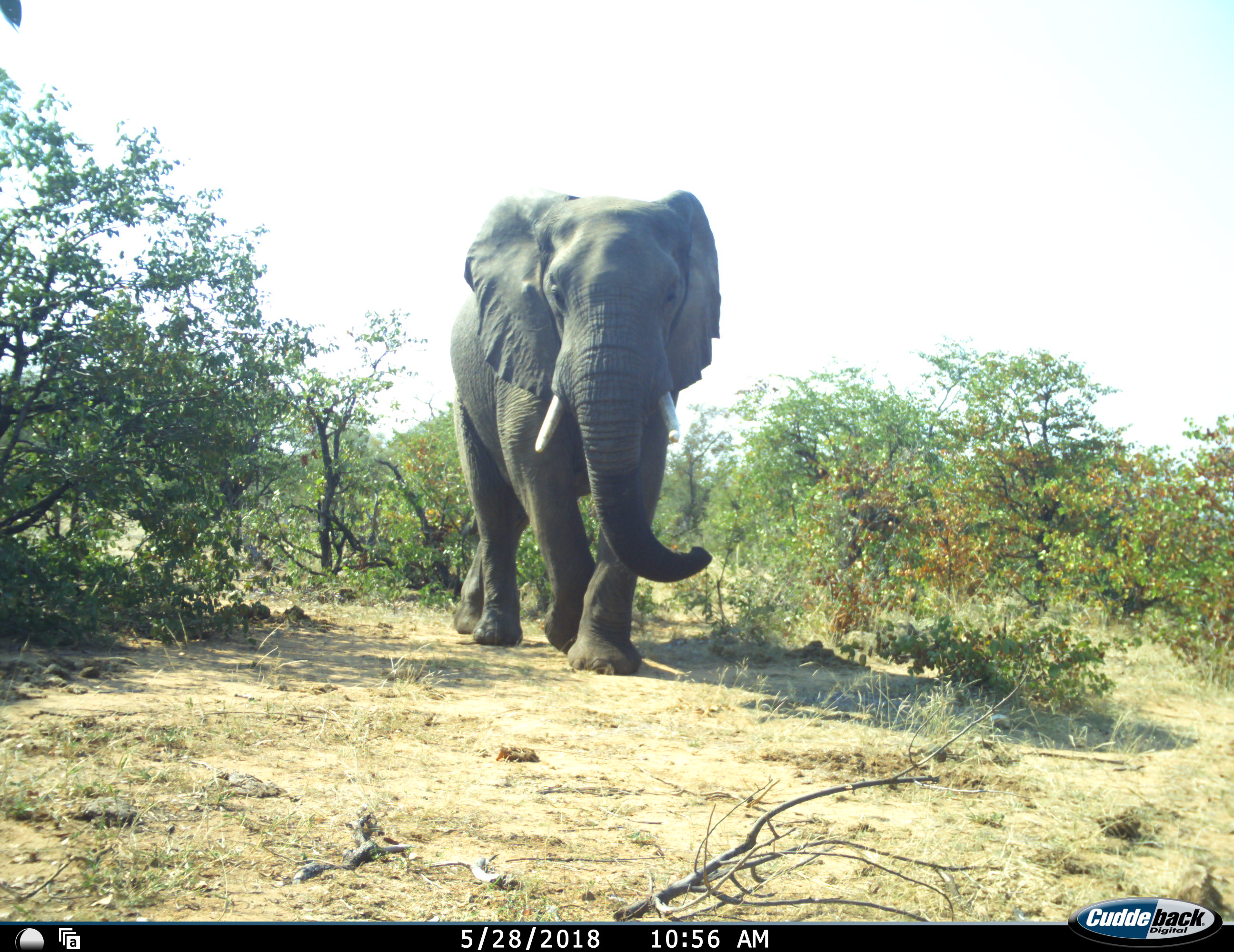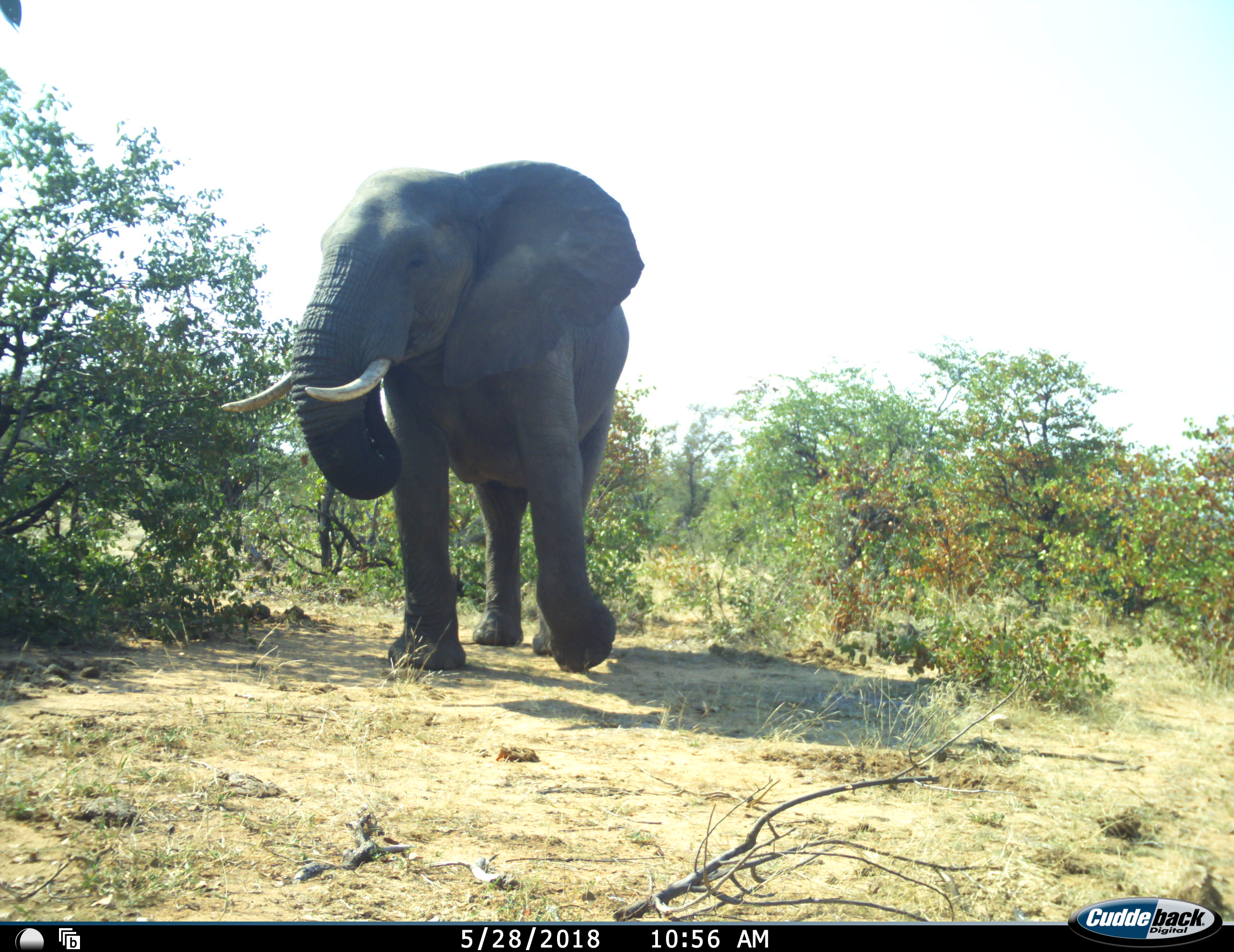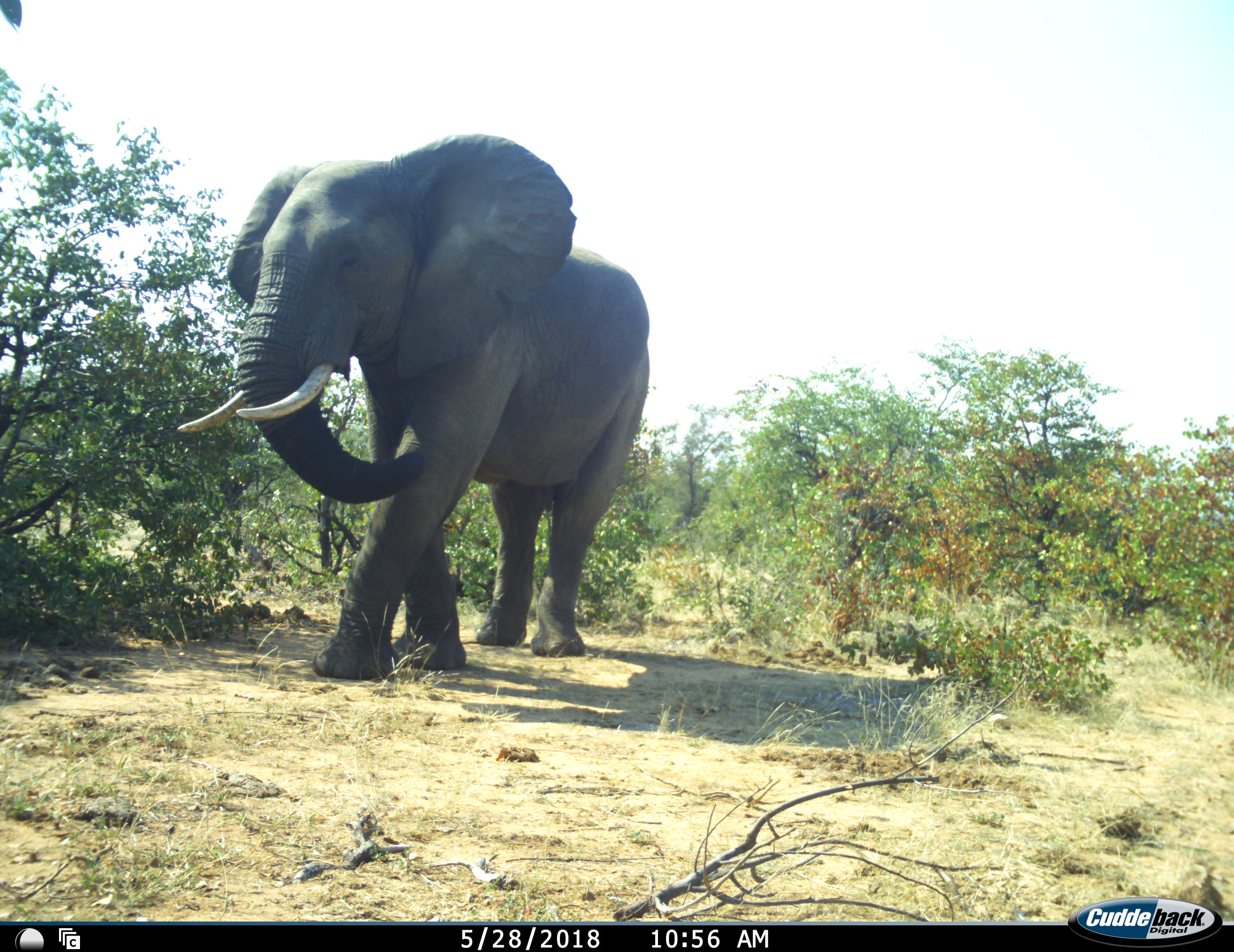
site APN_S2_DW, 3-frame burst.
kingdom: Animalia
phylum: Chordata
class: Mammalia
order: Proboscidea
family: Elephantidae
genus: Loxodonta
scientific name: Loxodonta africana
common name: african bush elephant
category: elephant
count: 1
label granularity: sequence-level